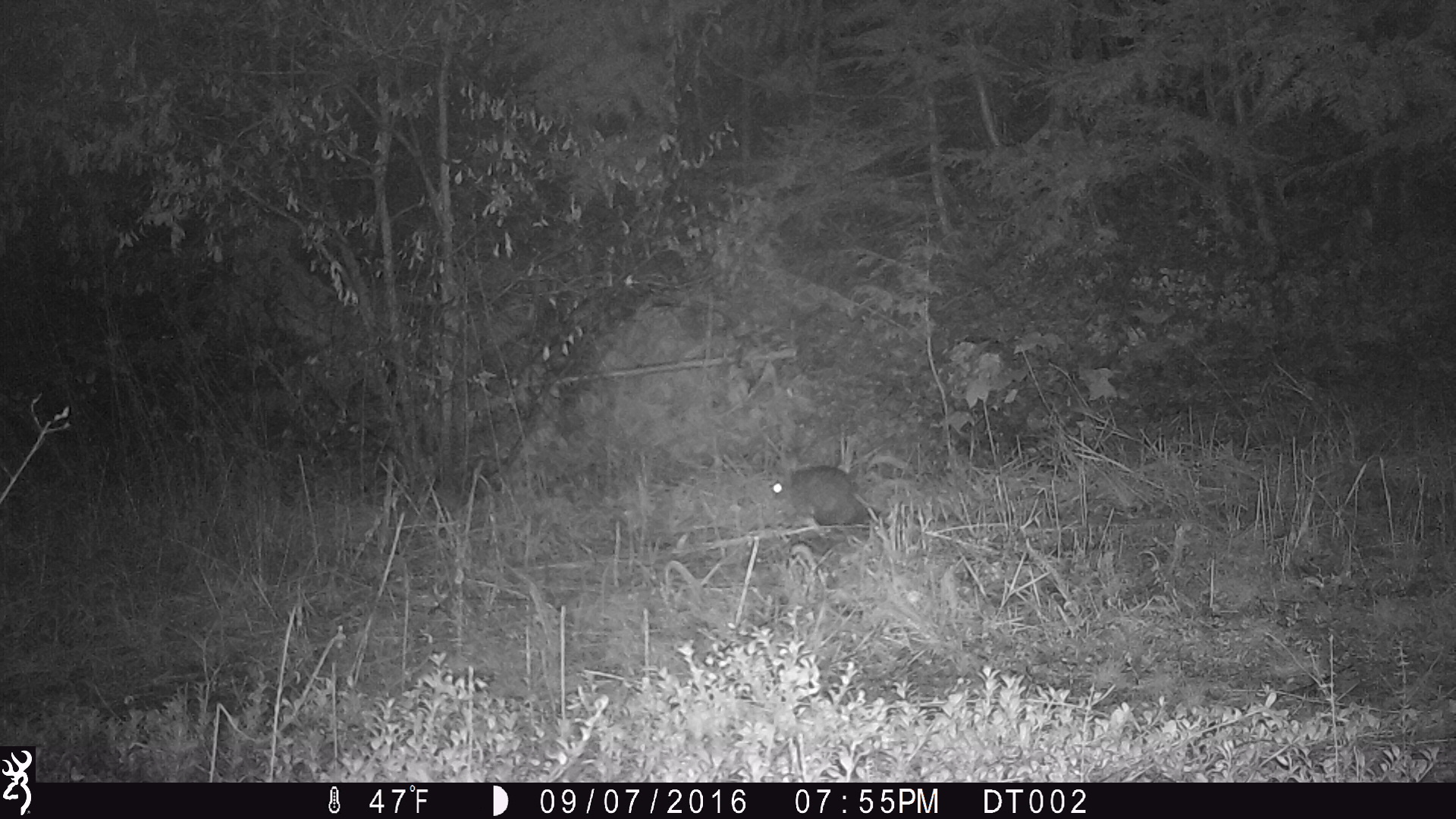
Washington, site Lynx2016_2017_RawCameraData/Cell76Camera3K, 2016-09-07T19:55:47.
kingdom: Animalia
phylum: Chordata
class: Mammalia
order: Lagomorpha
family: Leporidae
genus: Lepus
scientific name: Lepus americanus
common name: snowshoe hare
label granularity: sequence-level